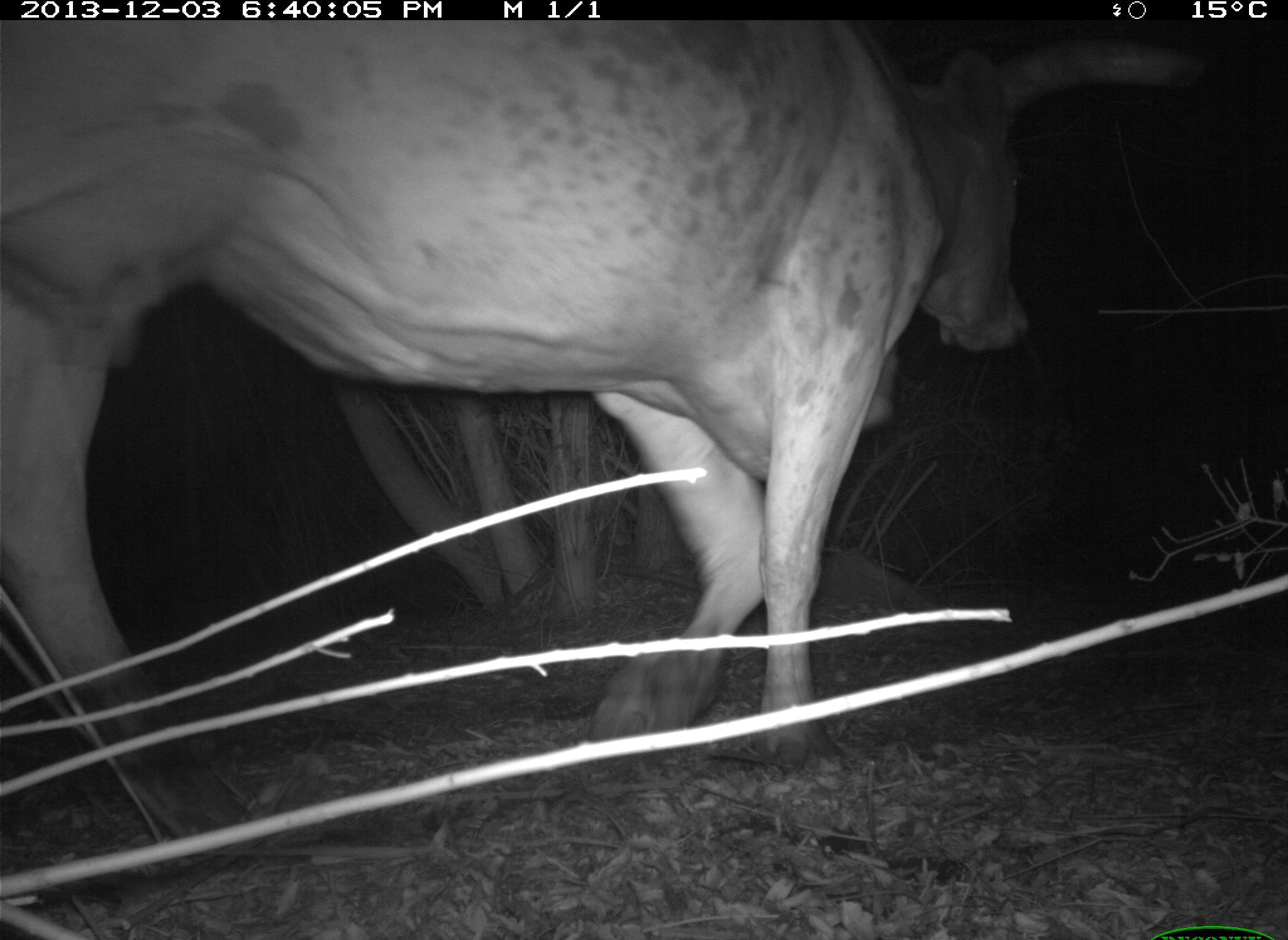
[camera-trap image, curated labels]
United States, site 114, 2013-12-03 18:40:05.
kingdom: Animalia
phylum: Chordata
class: Mammalia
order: Artiodactyla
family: Bovidae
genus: Bos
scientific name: Bos taurus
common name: cow